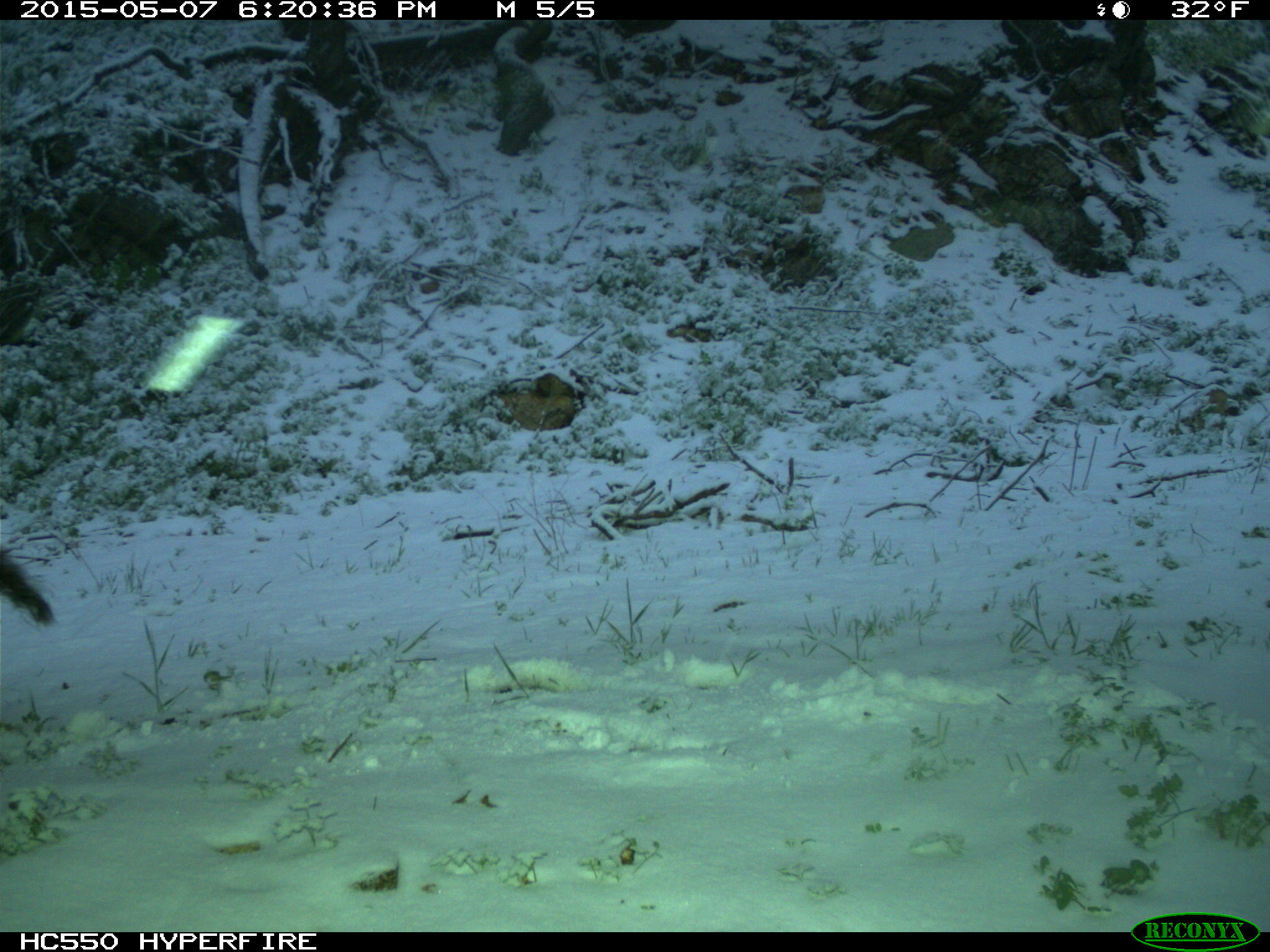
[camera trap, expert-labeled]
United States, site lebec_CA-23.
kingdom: Animalia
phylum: Chordata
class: Mammalia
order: Artiodactyla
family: Bovidae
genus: Bos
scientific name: Bos taurus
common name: domestic cow